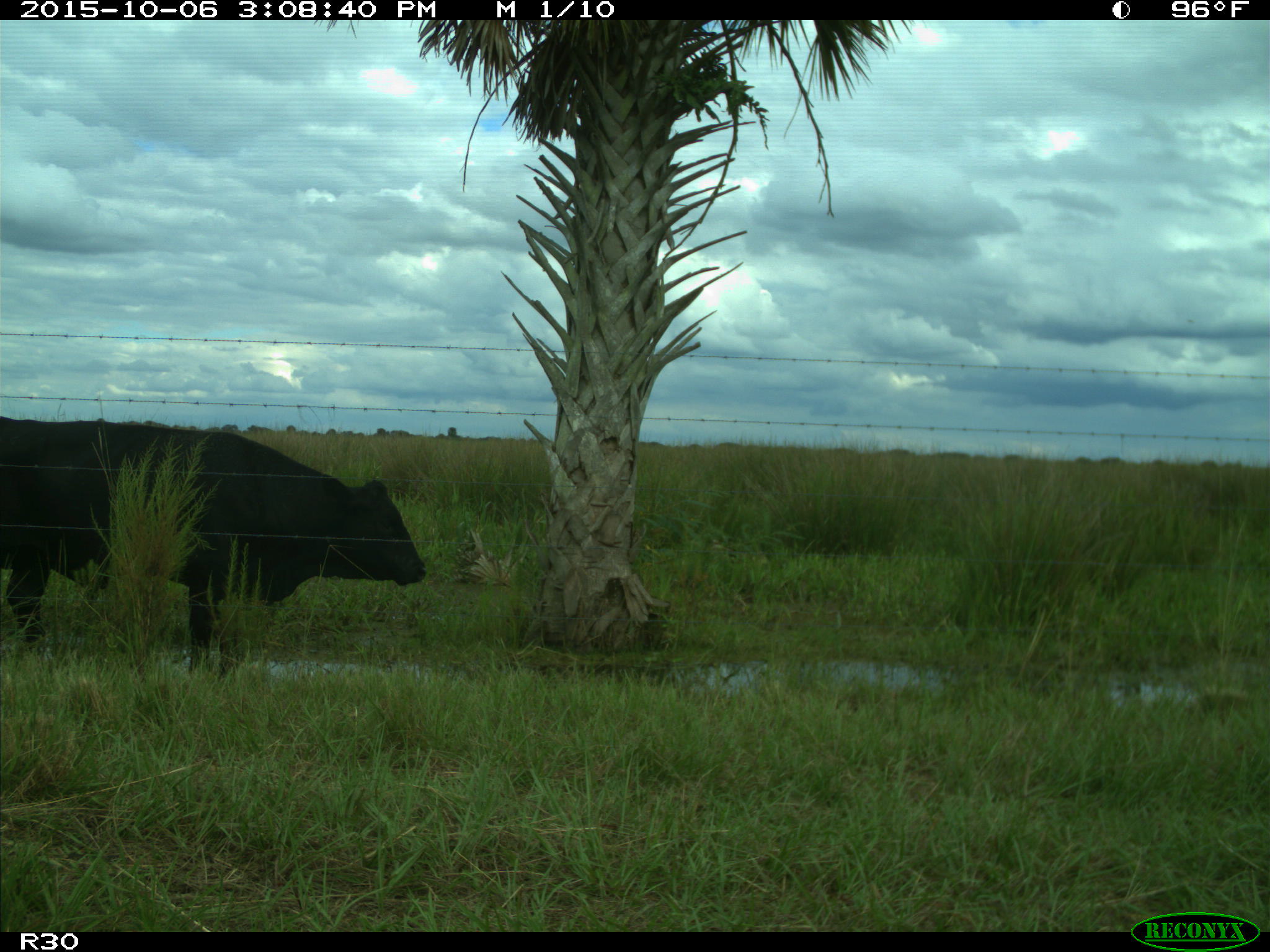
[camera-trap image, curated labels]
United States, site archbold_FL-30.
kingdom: Animalia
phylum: Chordata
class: Mammalia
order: Artiodactyla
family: Bovidae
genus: Bos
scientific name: Bos taurus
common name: domestic cow